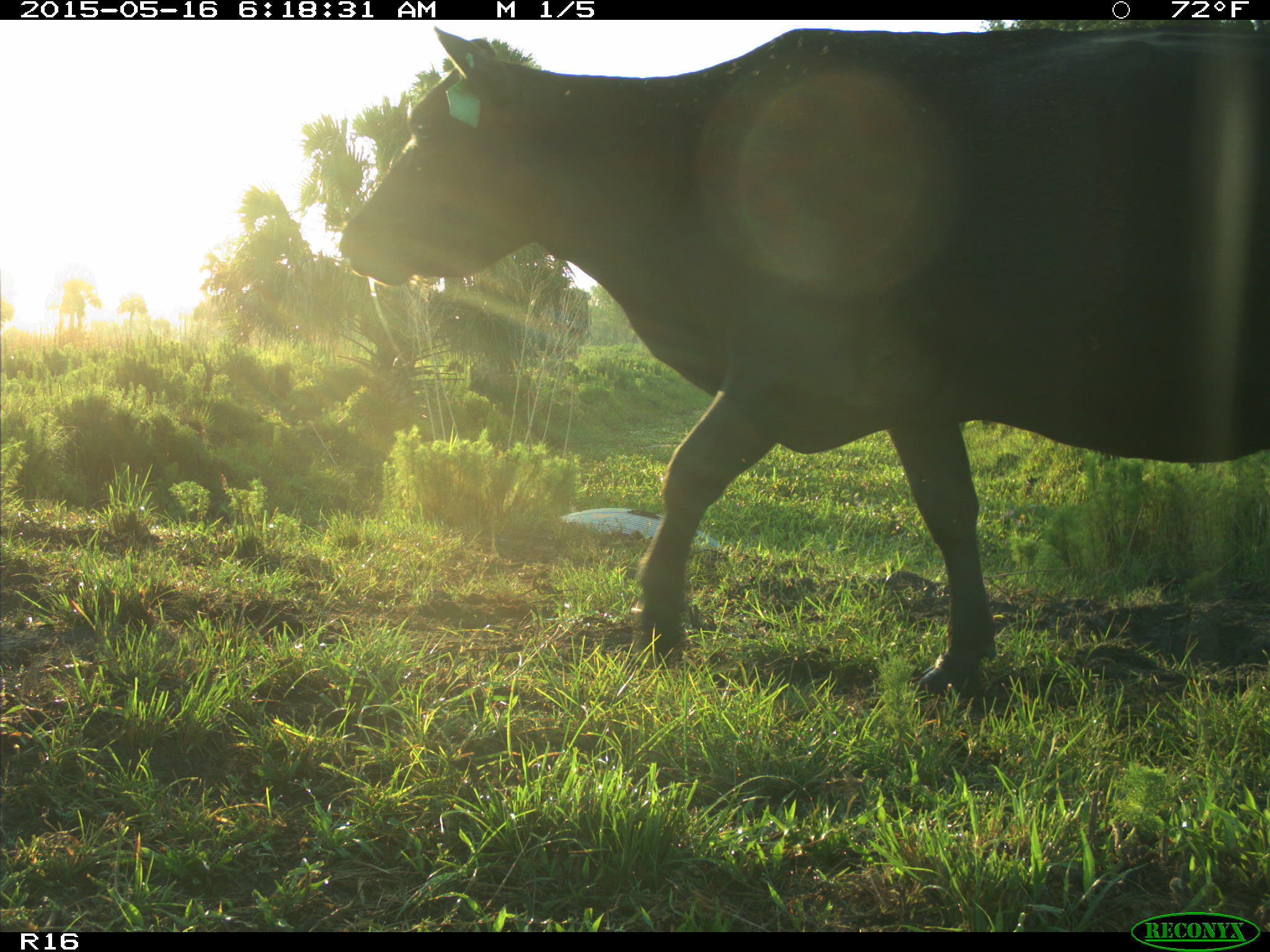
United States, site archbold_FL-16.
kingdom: Animalia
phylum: Chordata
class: Mammalia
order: Artiodactyla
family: Bovidae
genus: Bos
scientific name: Bos taurus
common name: domestic cow